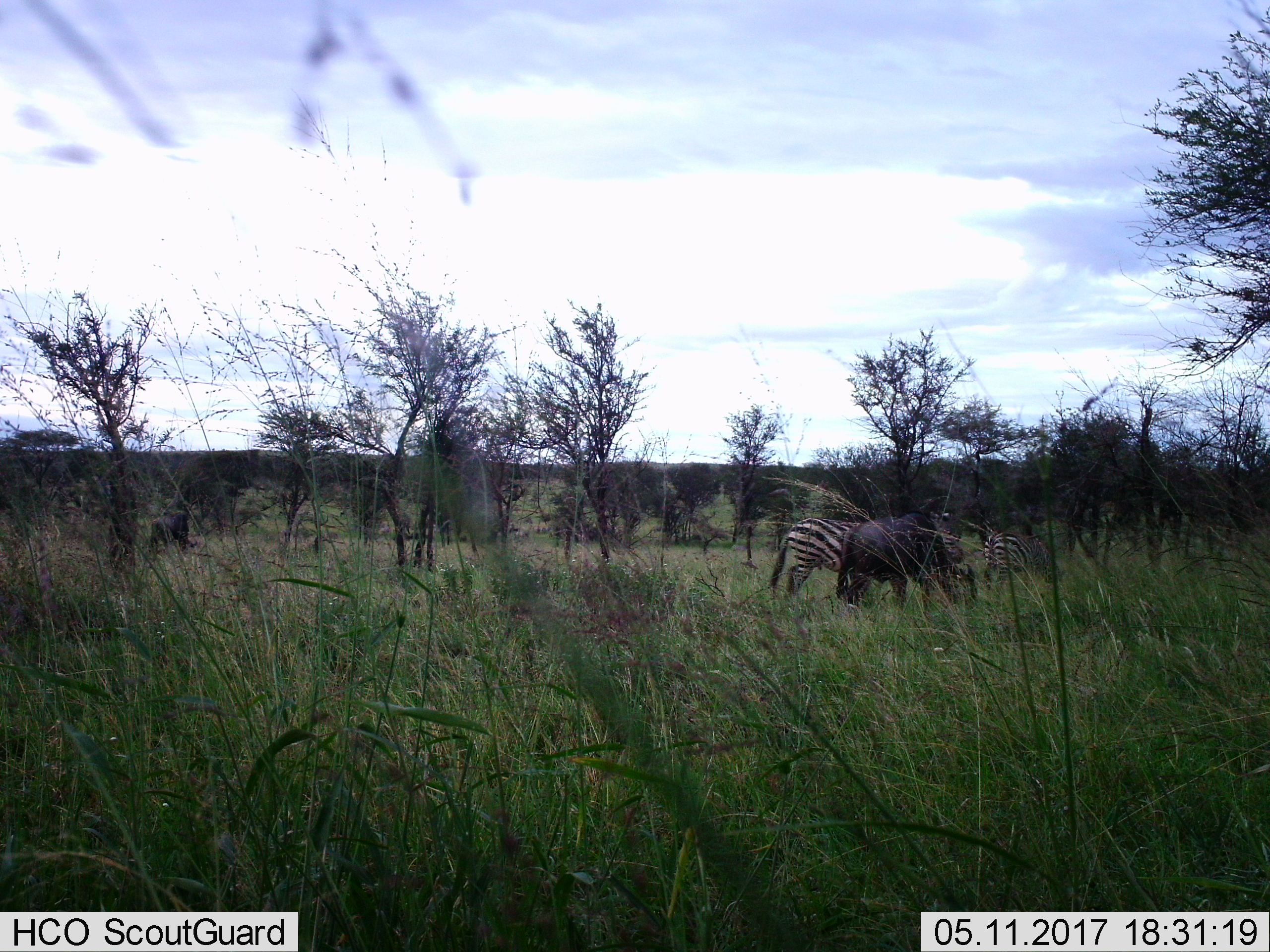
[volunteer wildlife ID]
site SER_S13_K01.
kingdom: Animalia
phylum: Chordata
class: Mammalia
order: Artiodactyla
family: Bovidae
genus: Connochaetes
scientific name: Connochaetes taurinus taurinus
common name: blue wildebeest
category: wildebeestblue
Wildebeestblue (blue wildebeest) (Connochaetes taurinus taurinus), count 1. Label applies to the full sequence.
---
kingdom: Animalia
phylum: Chordata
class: Mammalia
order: Perissodactyla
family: Equidae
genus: Equus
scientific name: Equus quagga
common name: plains zebra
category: zebraplains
Zebraplains (plains zebra) (Equus quagga), count 2. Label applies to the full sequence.